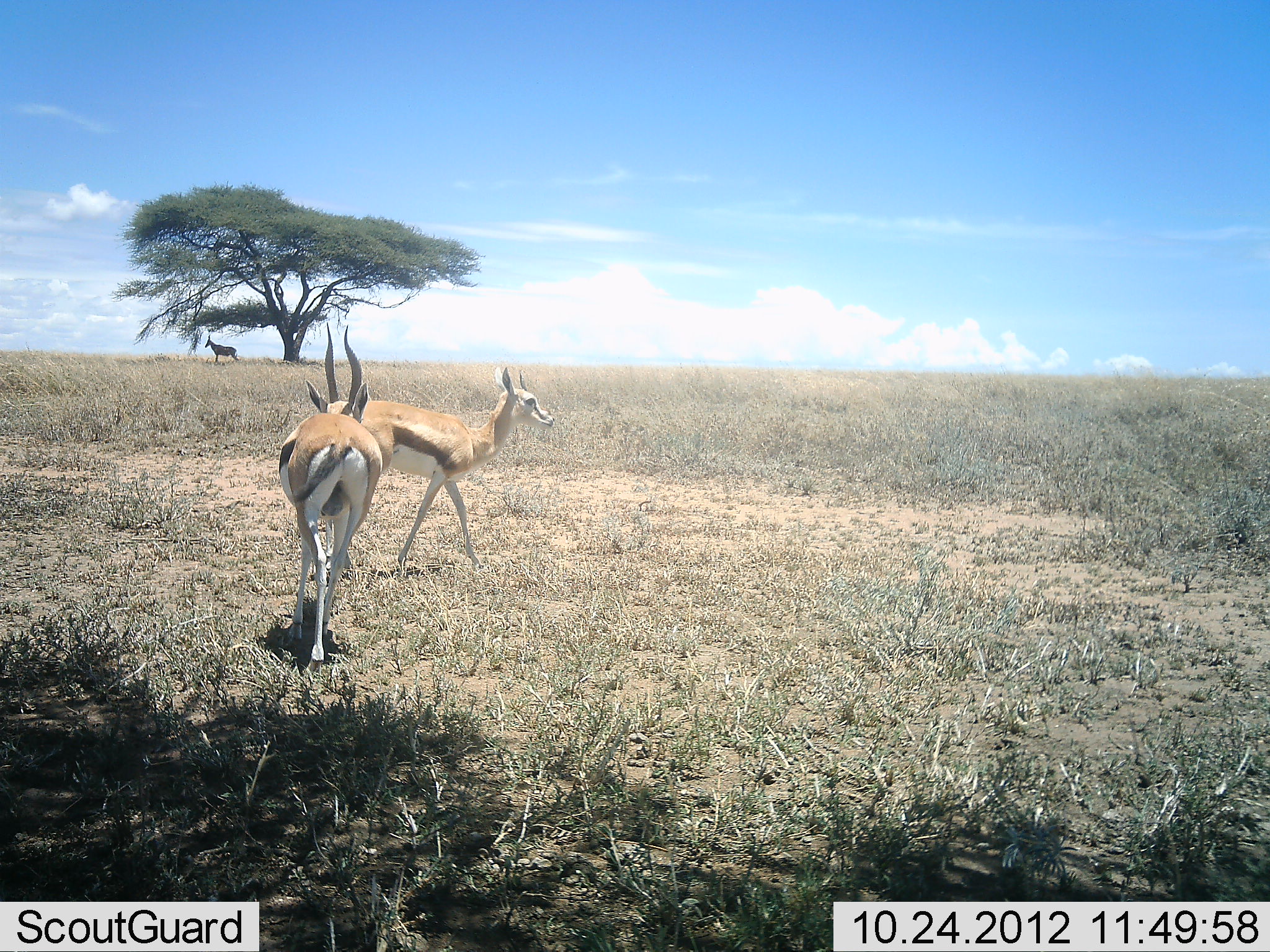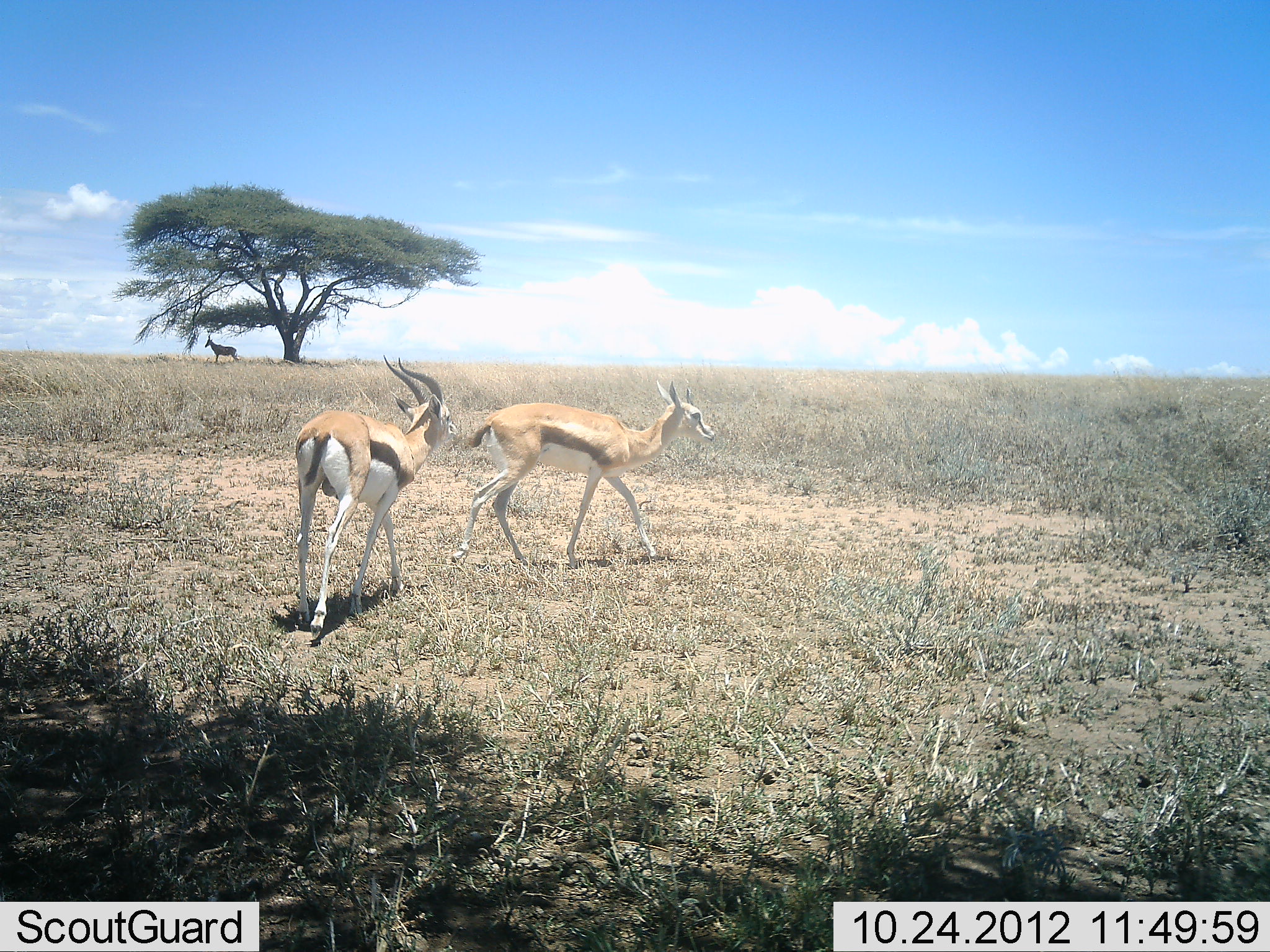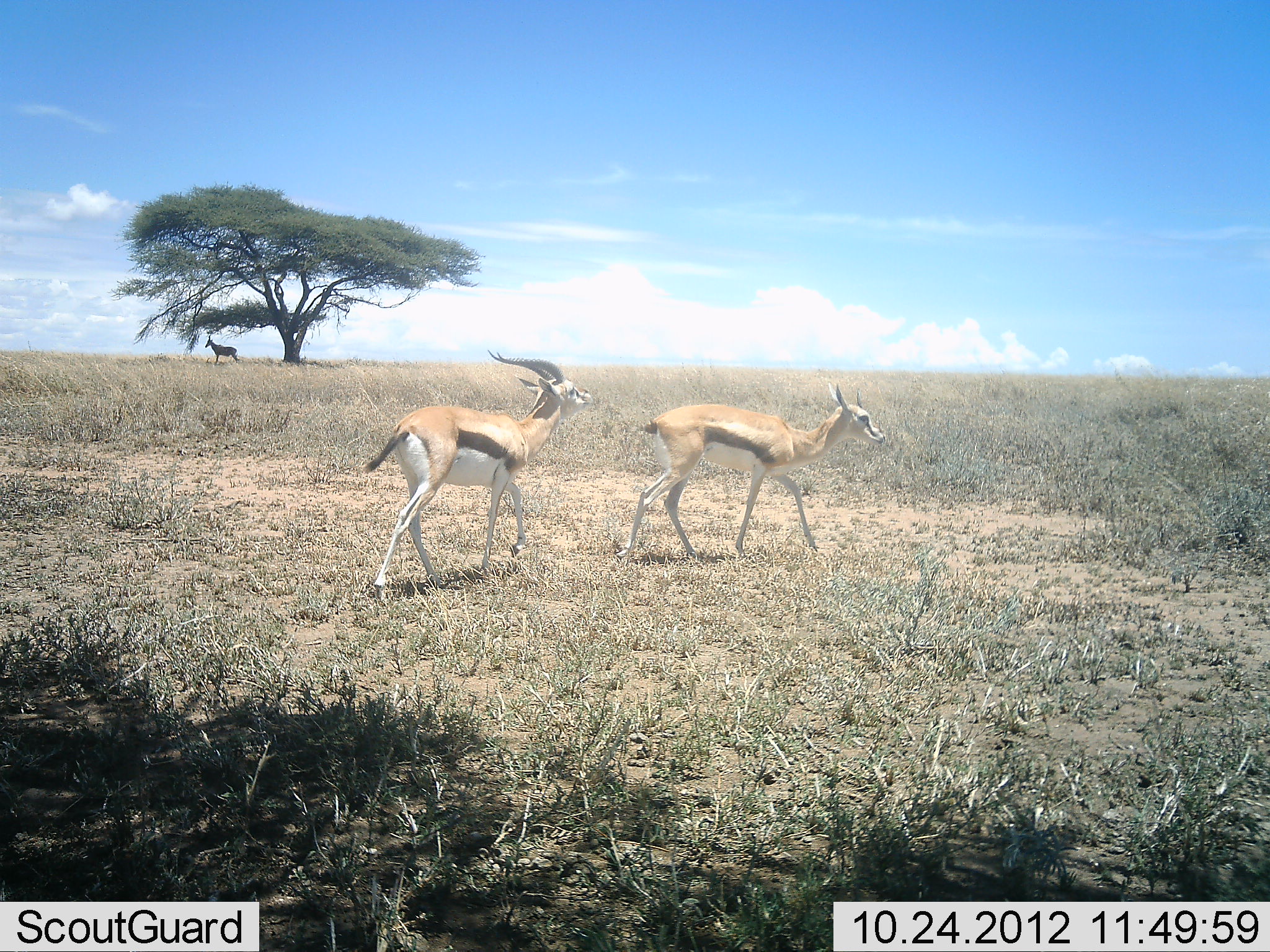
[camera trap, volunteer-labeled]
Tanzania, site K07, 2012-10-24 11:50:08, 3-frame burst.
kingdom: Animalia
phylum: Chordata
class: Mammalia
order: Artiodactyla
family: Bovidae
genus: Eudorcas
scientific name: Eudorcas thomsonii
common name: thomson's gazelle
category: gazellethomsons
Gazellethomsons (thomson's gazelle) (Eudorcas thomsonii), count 2. Behavior (volunteer vote fractions): standing 35%, resting 0%, moving 88%, interacting 35%. Young present (vote fraction): 0%. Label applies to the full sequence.